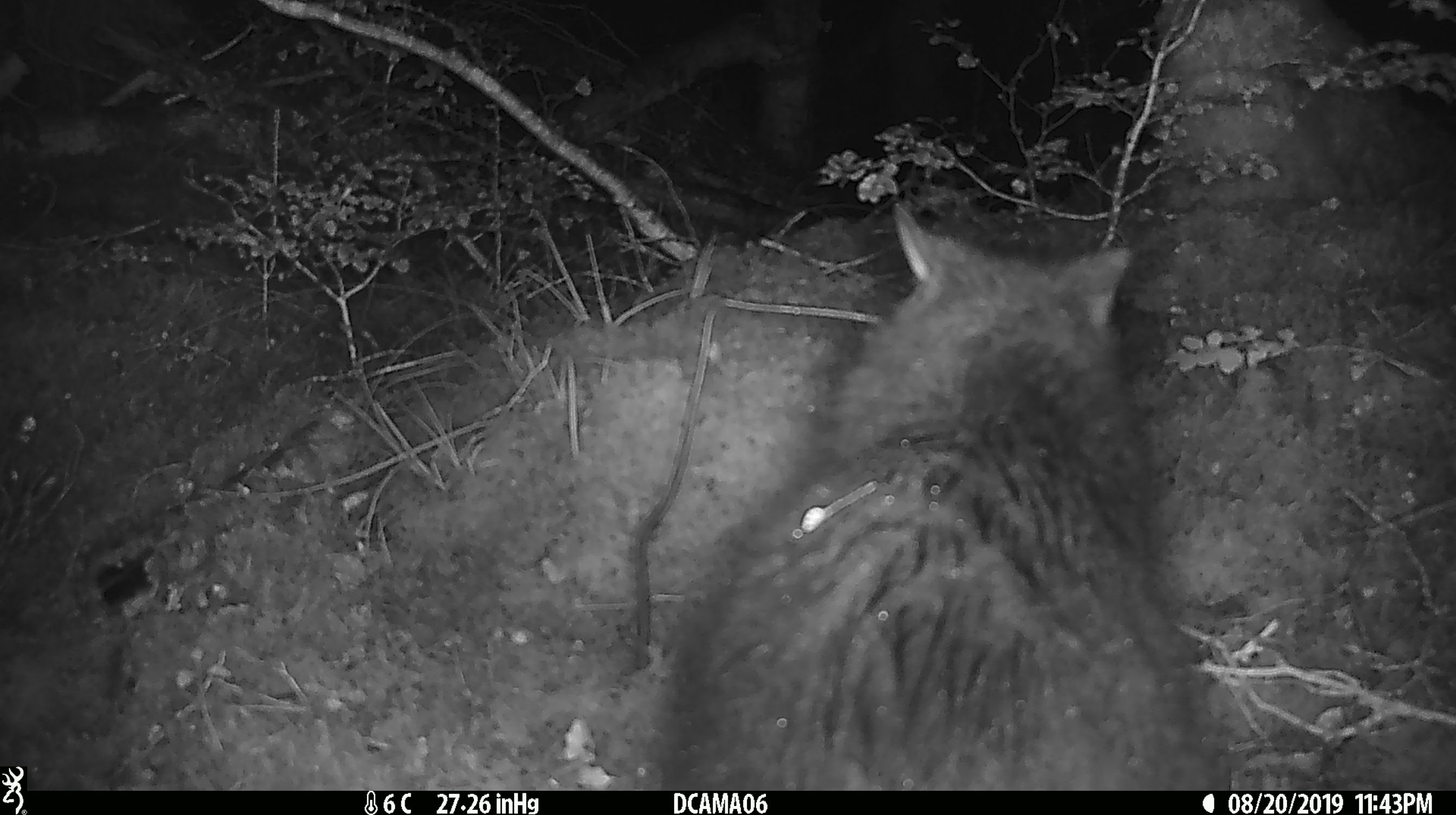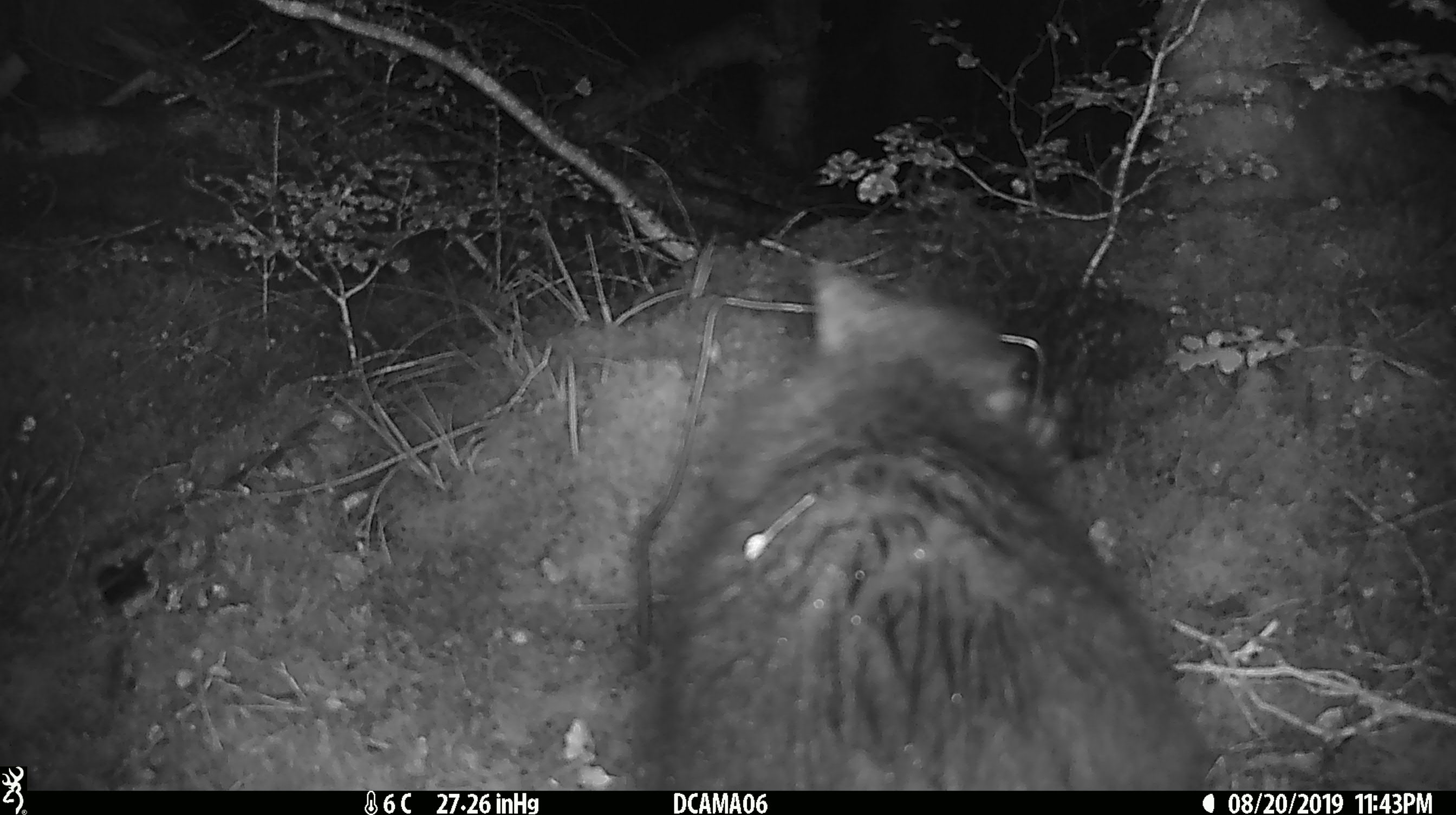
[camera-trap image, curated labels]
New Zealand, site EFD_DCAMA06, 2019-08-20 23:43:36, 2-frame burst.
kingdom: Animalia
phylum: Chordata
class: Mammalia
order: Diprotodontia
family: Phalangeridae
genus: Trichosurus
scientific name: Trichosurus vulpecula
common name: common brushtail possum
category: possum